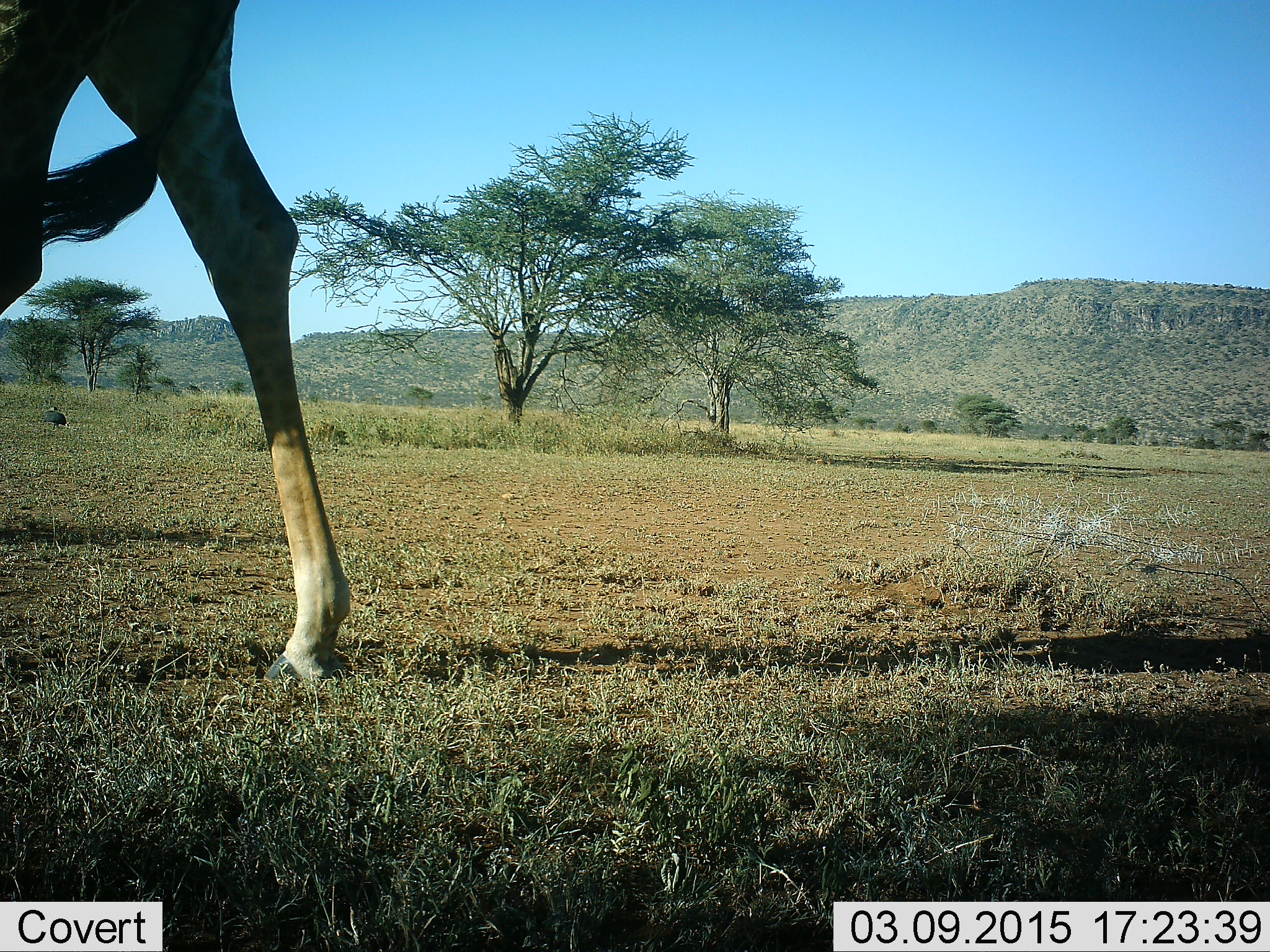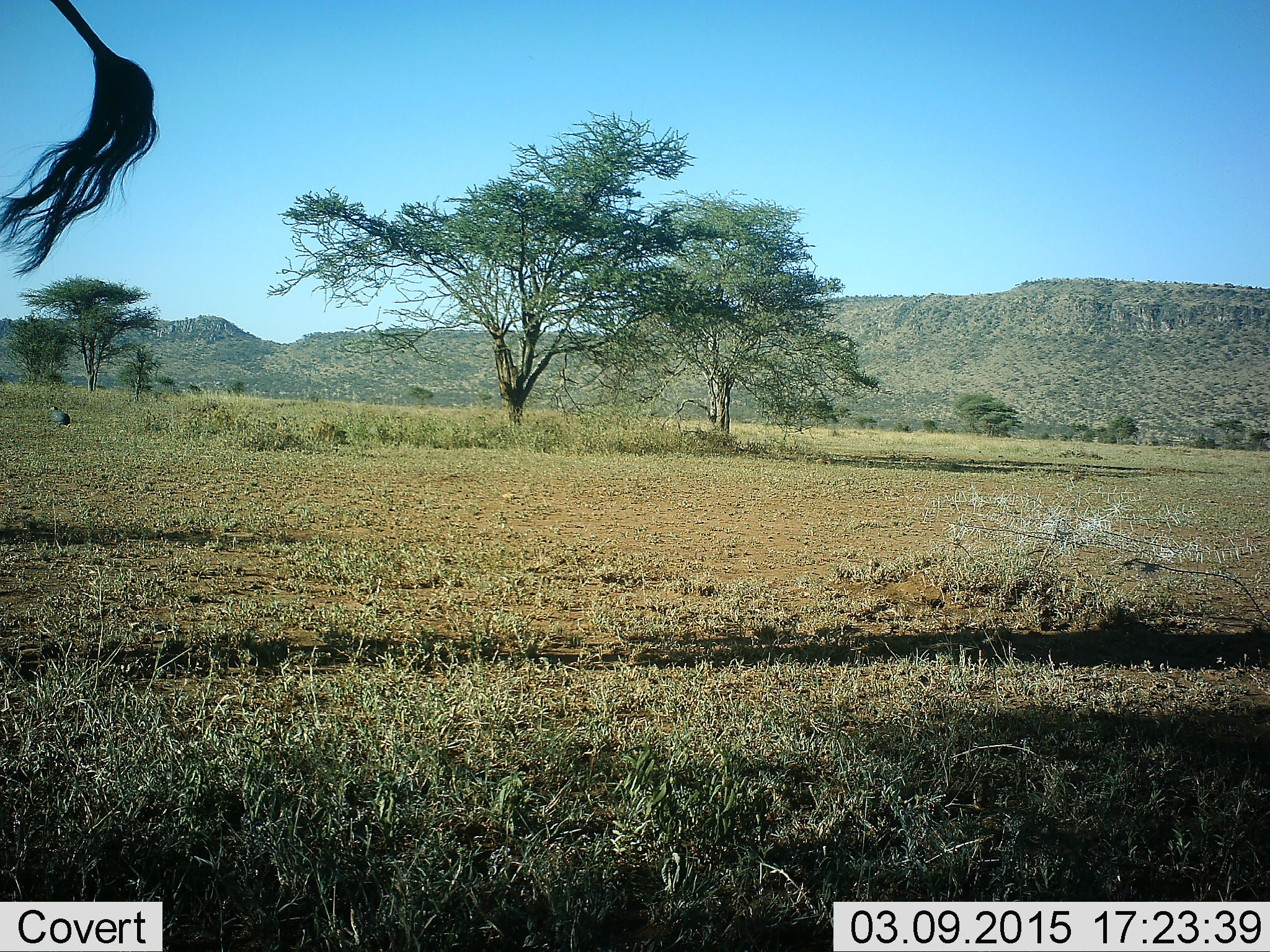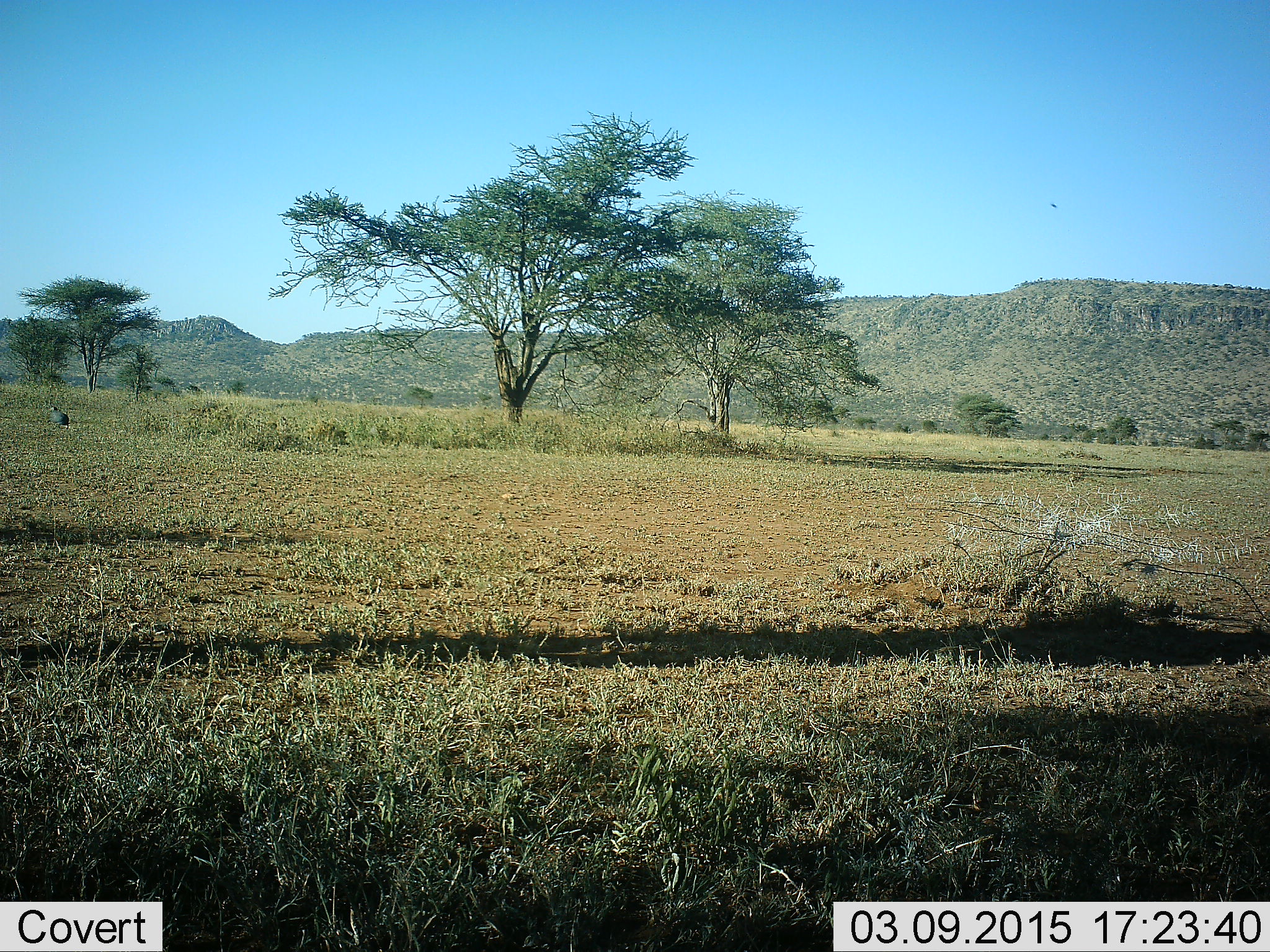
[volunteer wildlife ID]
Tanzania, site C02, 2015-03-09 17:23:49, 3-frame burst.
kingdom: Animalia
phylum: Chordata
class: Mammalia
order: Artiodactyla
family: Giraffidae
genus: Giraffa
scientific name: Giraffa camelopardalis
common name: giraffe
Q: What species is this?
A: Giraffe (Giraffa camelopardalis).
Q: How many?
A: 1.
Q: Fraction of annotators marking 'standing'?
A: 7%.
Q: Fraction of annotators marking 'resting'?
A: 0%.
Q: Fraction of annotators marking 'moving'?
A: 100%.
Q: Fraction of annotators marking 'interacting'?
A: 0%.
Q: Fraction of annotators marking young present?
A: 0%.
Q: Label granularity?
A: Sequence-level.